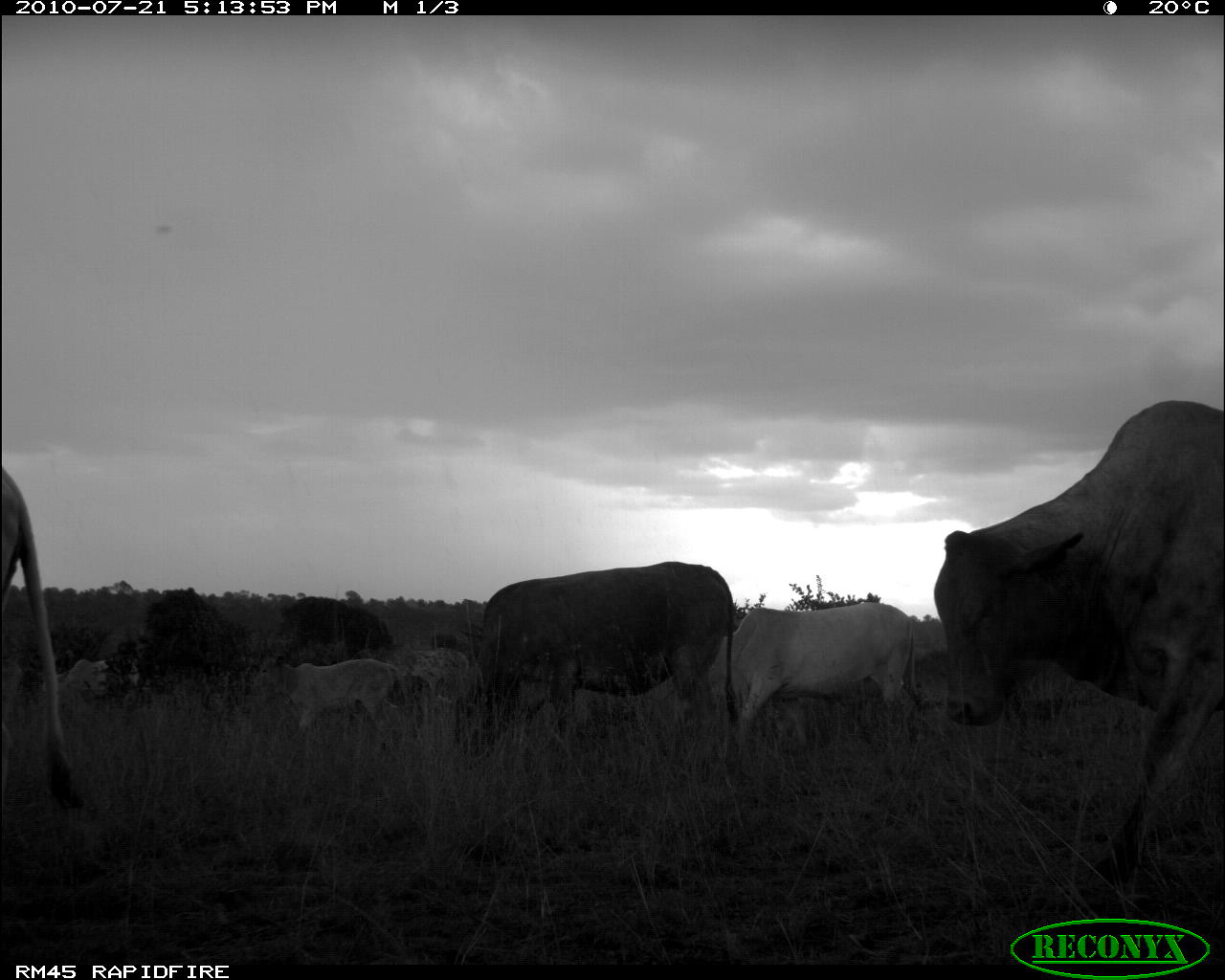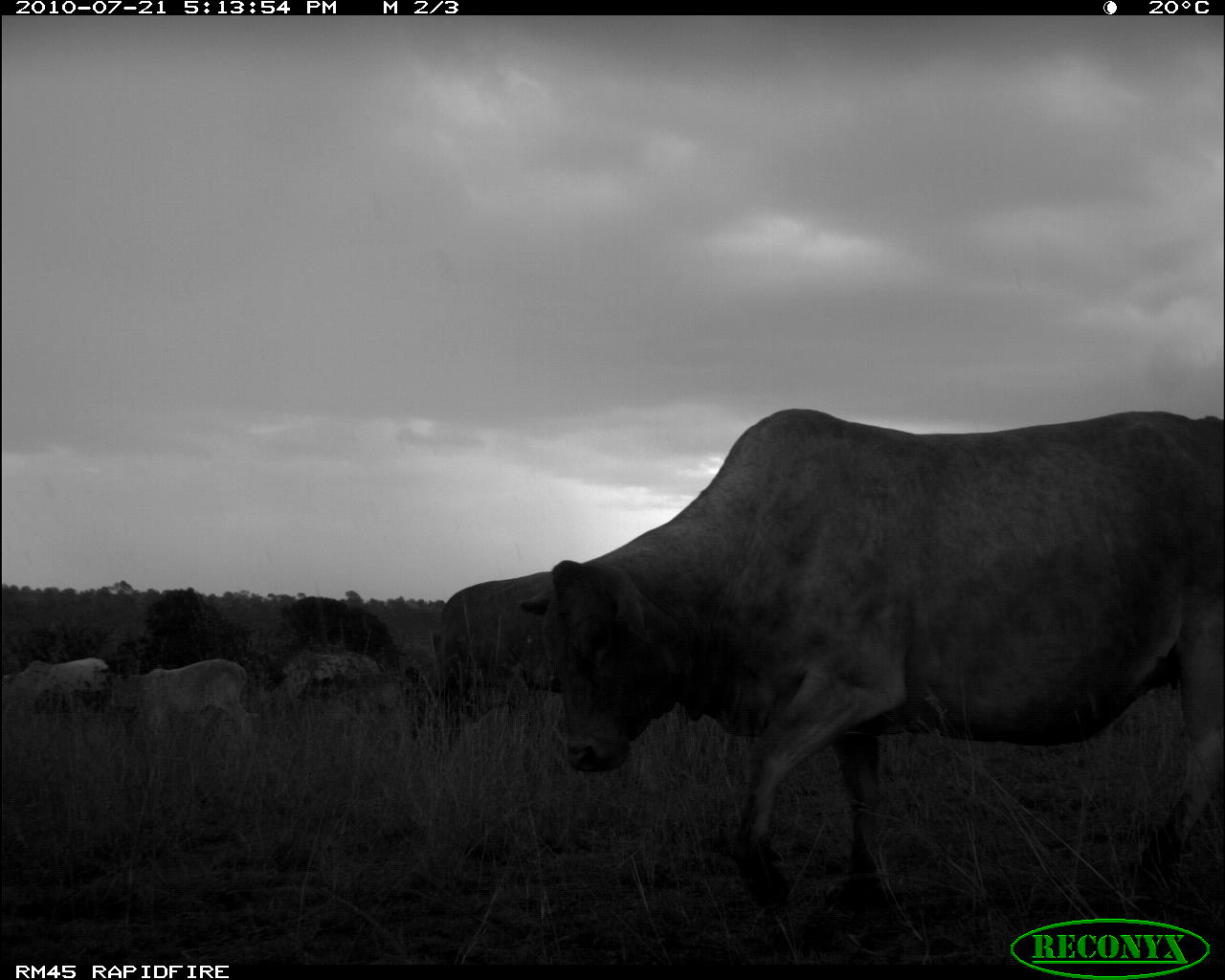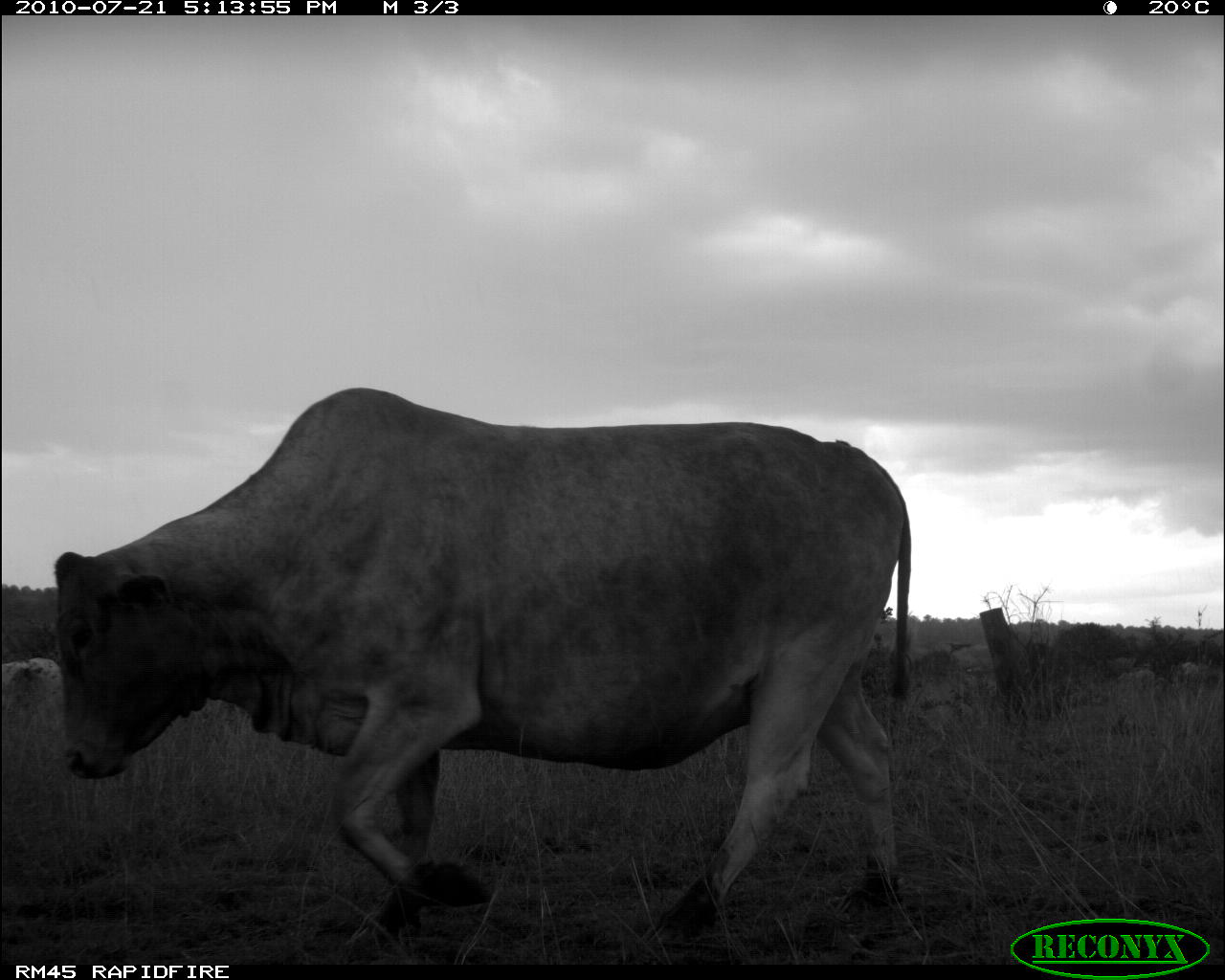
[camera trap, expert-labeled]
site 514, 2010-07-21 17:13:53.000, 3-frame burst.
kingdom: Animalia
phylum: Chordata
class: Mammalia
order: Artiodactyla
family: Bovidae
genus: Bos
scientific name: Bos taurus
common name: domestic cattle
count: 6